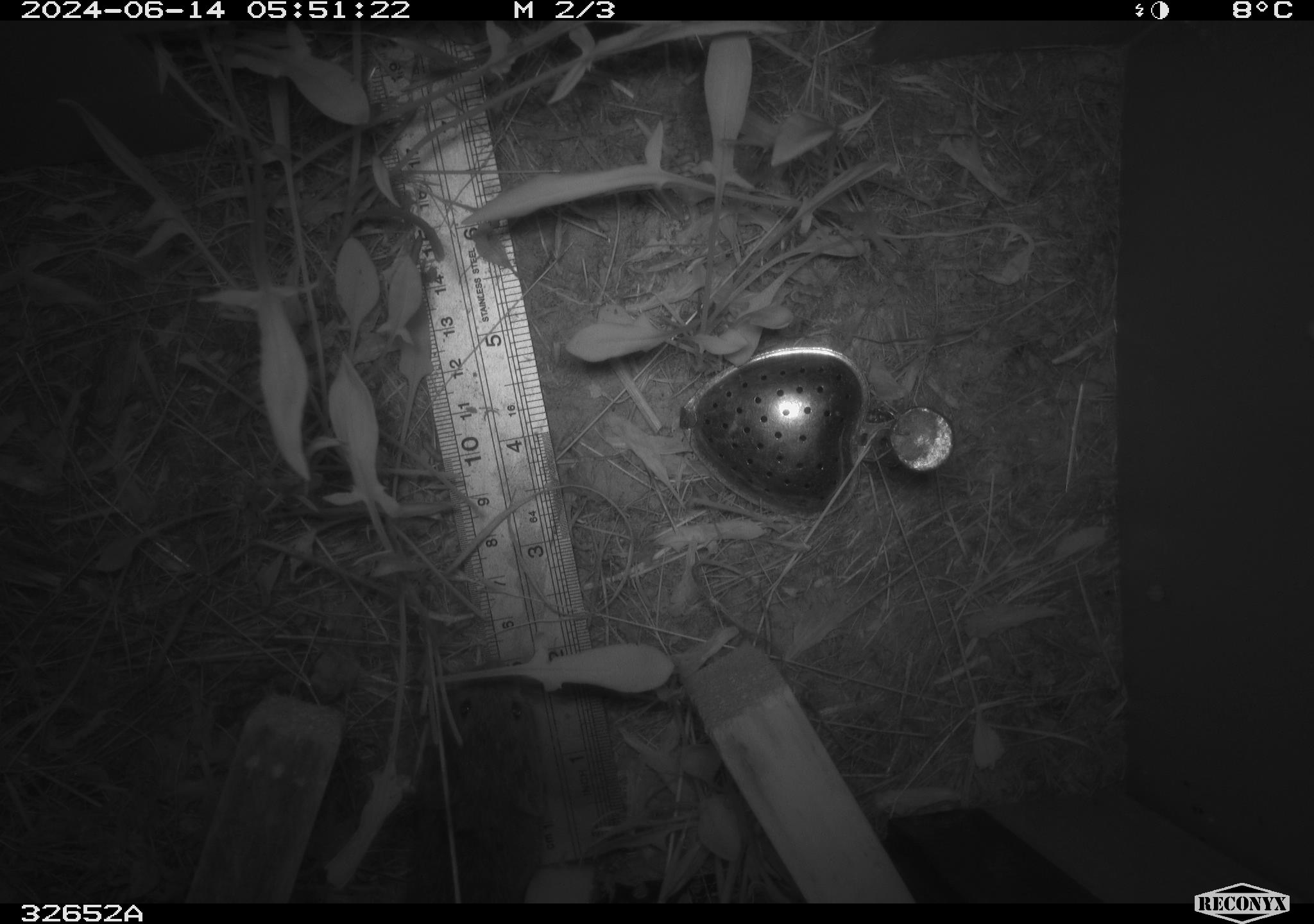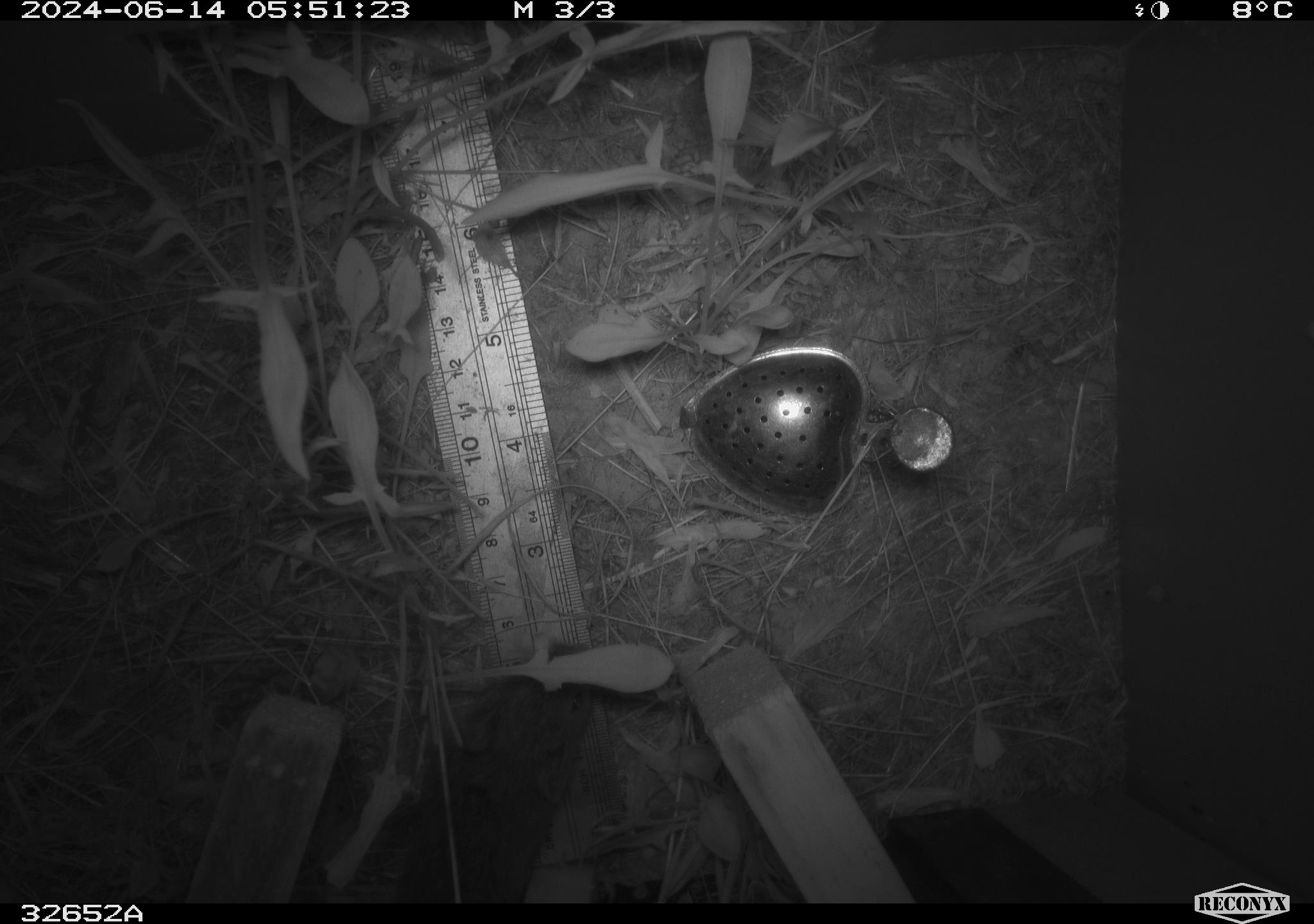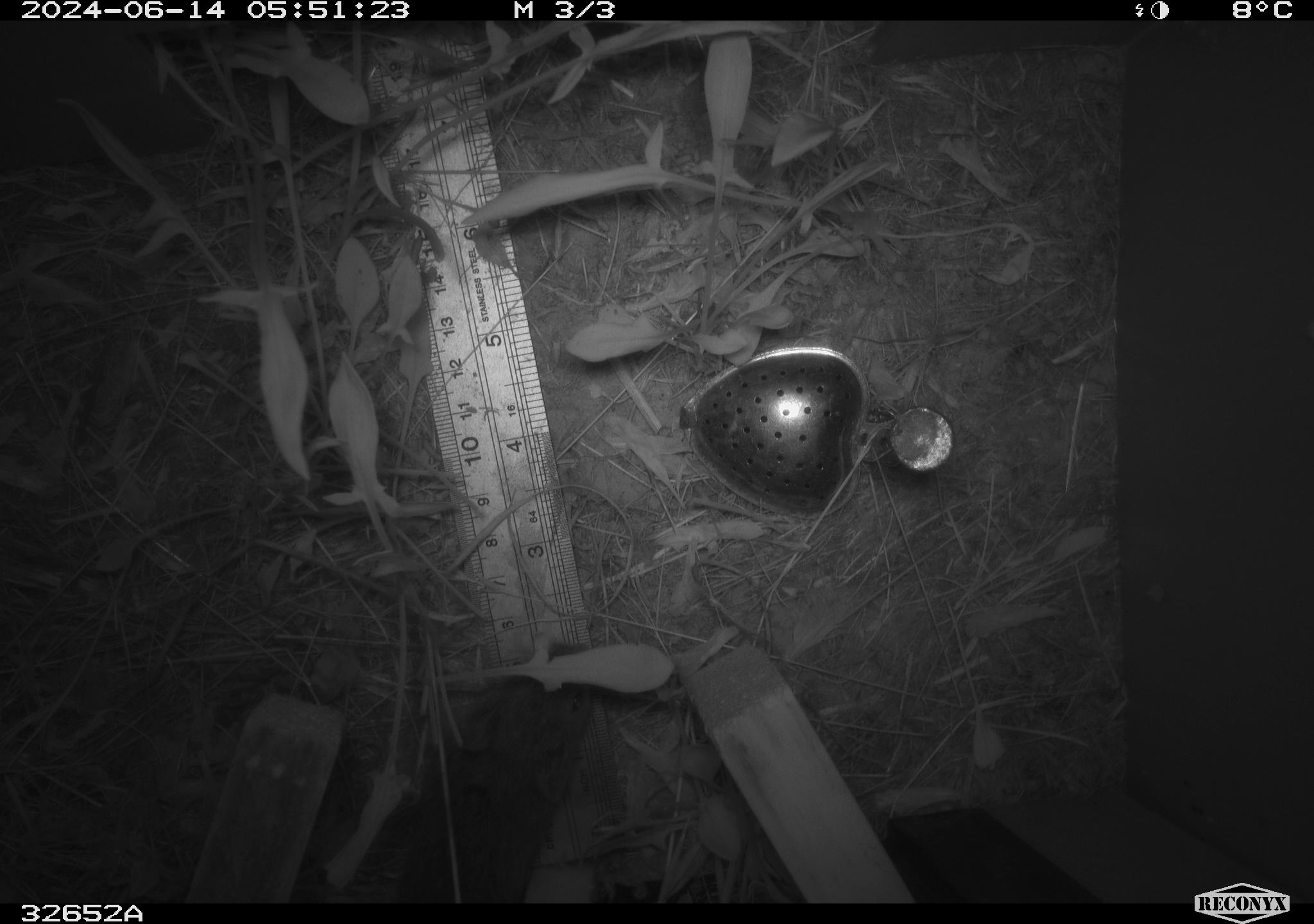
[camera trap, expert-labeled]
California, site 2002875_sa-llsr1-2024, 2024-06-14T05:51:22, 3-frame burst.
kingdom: Animalia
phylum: Chordata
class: Mammalia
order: Rodentia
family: Cricetidae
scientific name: Arvicolinae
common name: voles, lemmings, and muskrats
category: arvicolinae subfamily